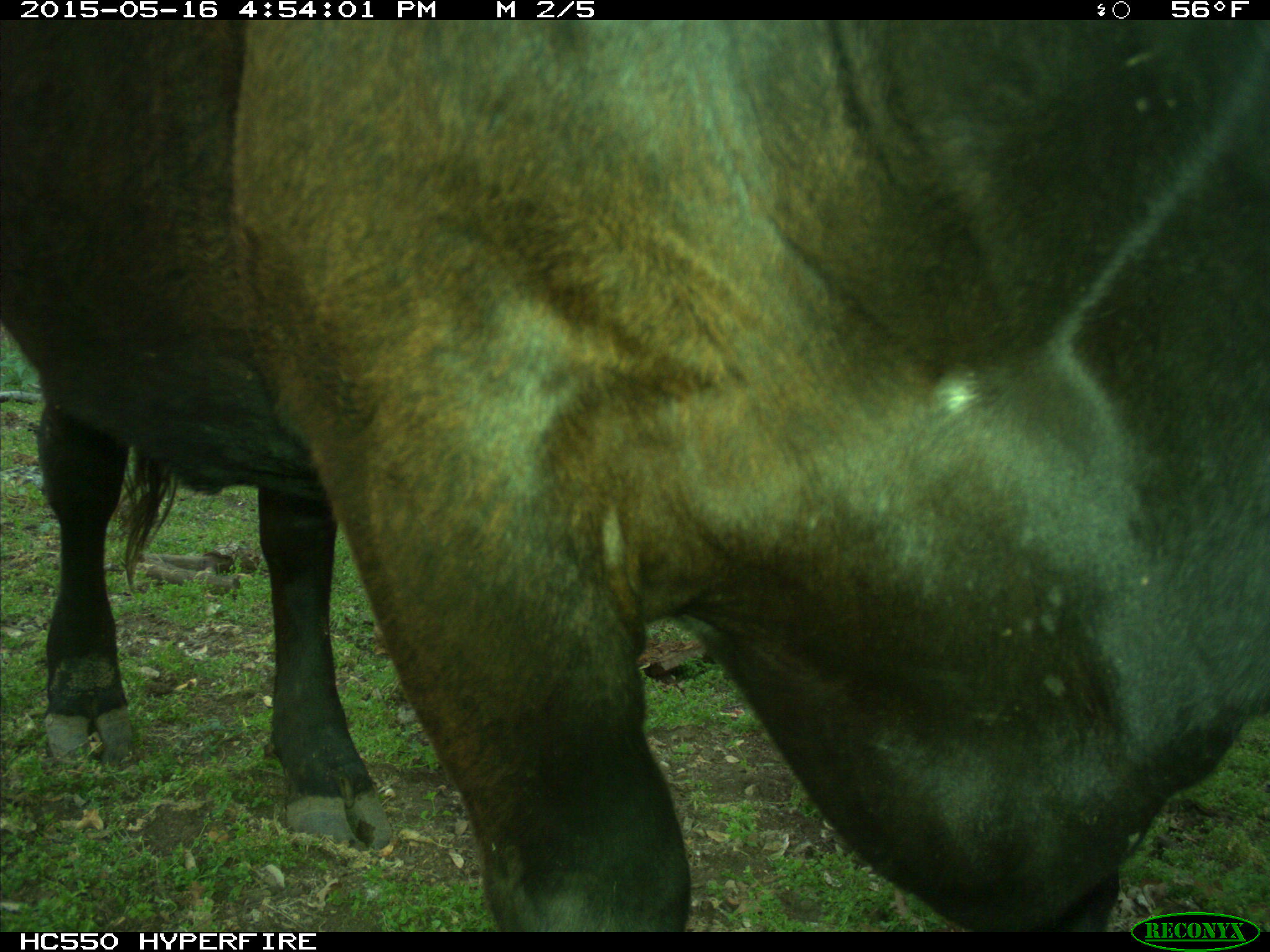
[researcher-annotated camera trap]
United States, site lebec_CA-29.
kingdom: Animalia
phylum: Chordata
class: Mammalia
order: Artiodactyla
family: Bovidae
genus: Bos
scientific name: Bos taurus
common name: domestic cow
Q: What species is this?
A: Bos taurus (domestic cow).